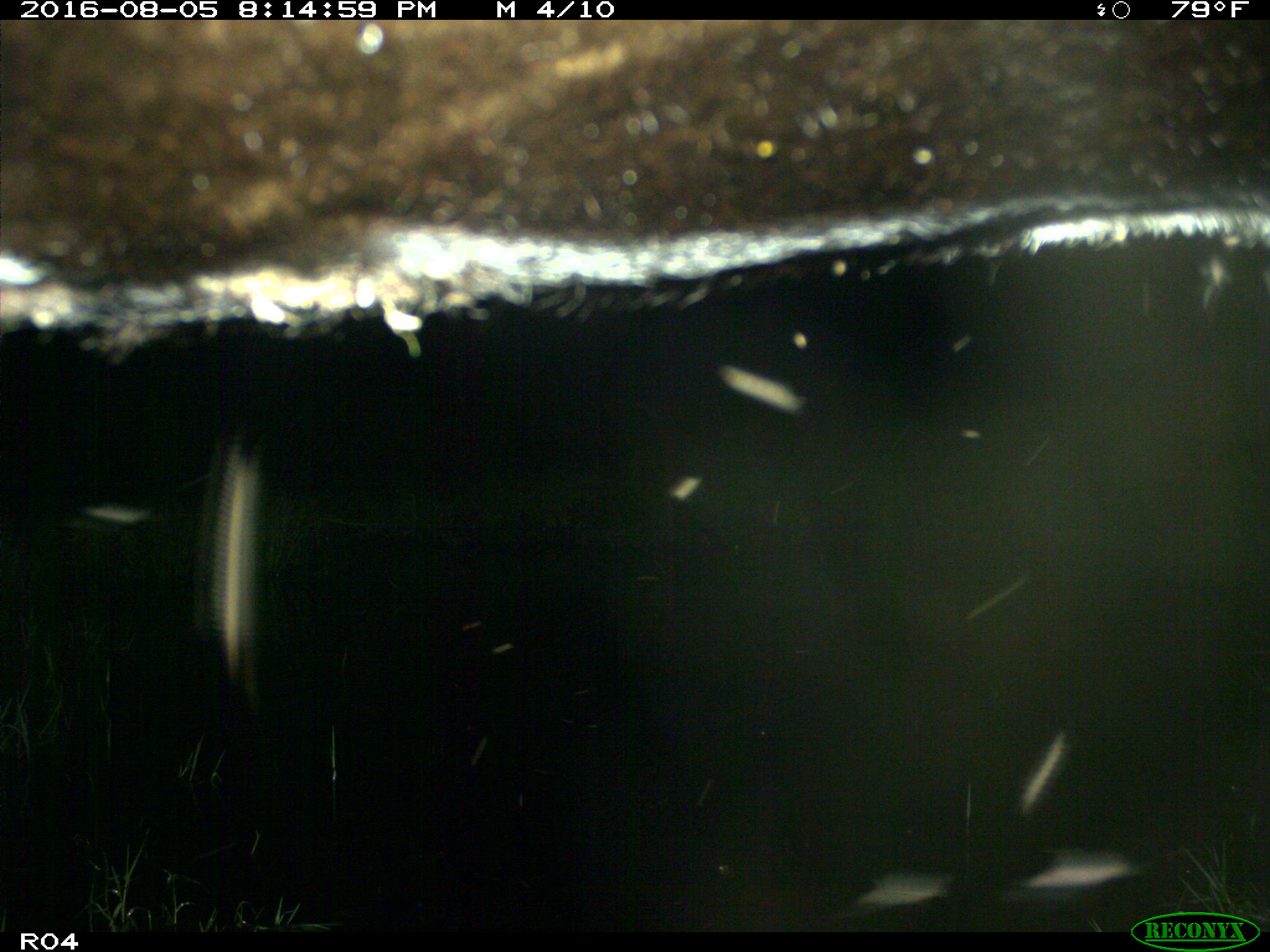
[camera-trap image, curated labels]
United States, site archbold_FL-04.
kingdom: Animalia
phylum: Chordata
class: Mammalia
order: Artiodactyla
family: Bovidae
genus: Bos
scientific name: Bos taurus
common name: domestic cow